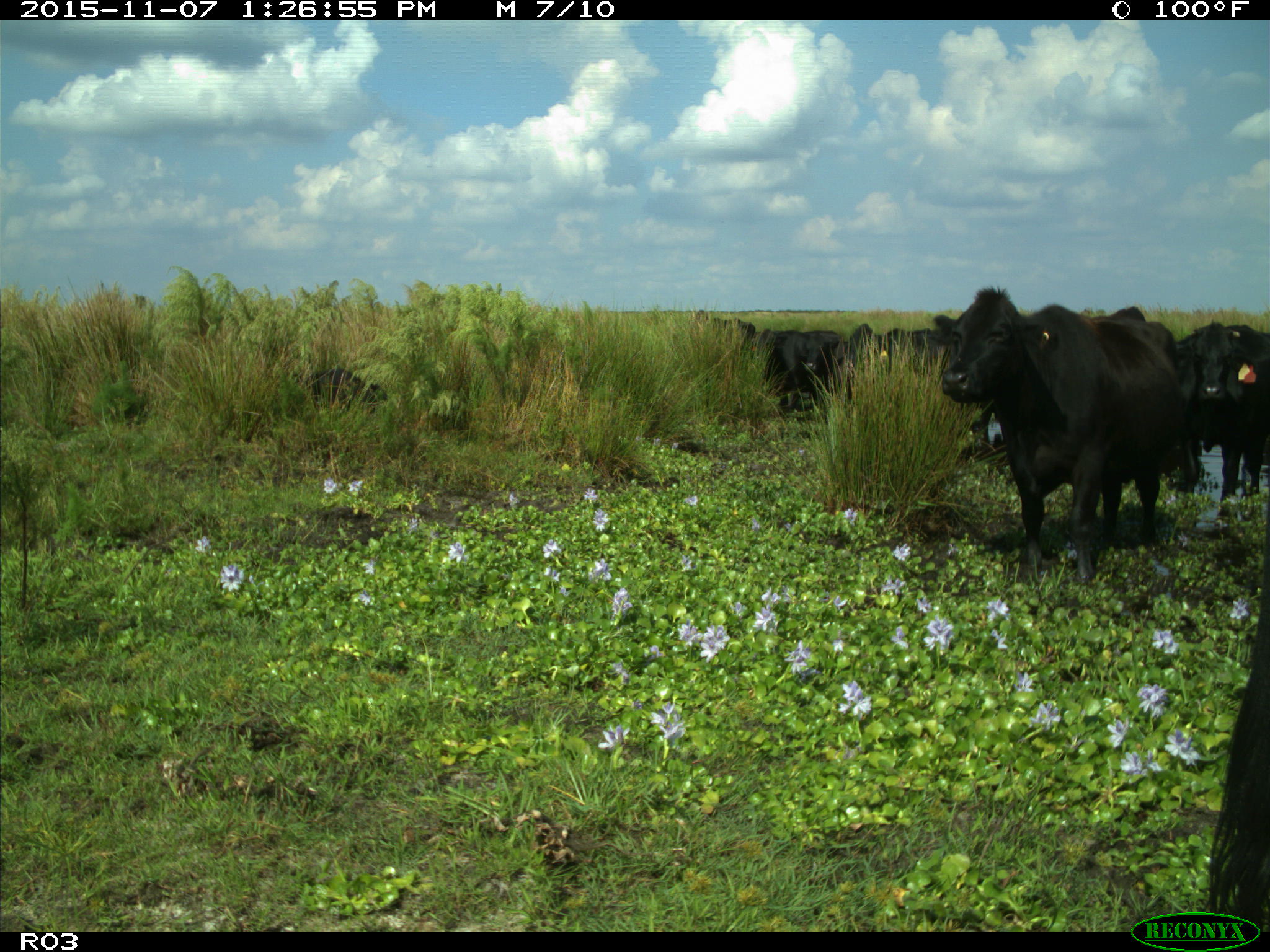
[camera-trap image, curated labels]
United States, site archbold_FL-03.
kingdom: Animalia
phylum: Chordata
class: Mammalia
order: Artiodactyla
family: Bovidae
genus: Bos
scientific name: Bos taurus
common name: domestic cow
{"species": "Bos taurus (domestic cow)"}